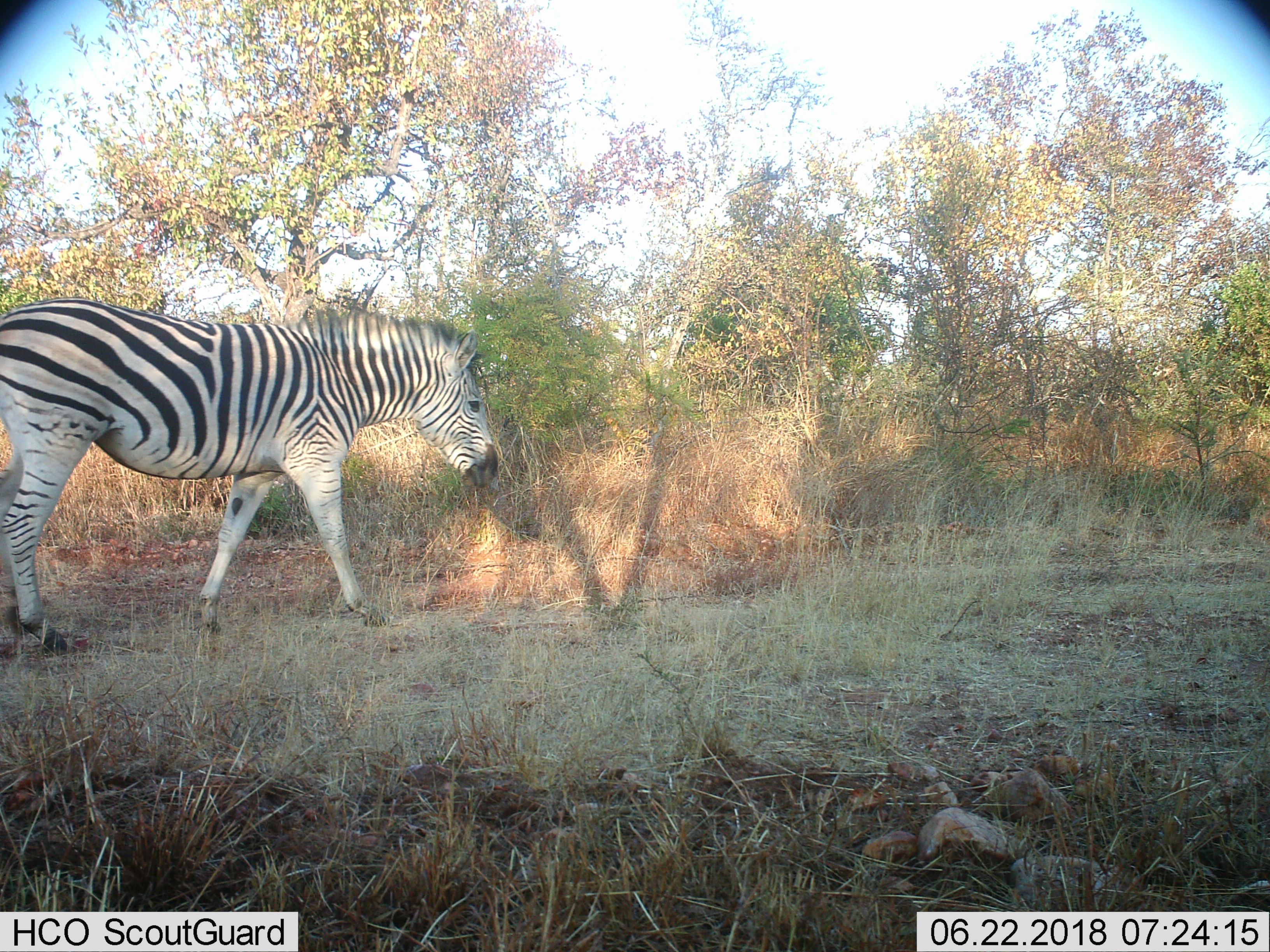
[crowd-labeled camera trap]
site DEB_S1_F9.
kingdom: Animalia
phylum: Chordata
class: Mammalia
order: Perissodactyla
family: Equidae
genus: Equus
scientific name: Equus quagga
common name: plains zebra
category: zebraplains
Zebraplains (plains zebra) (Equus quagga), count 1. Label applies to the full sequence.